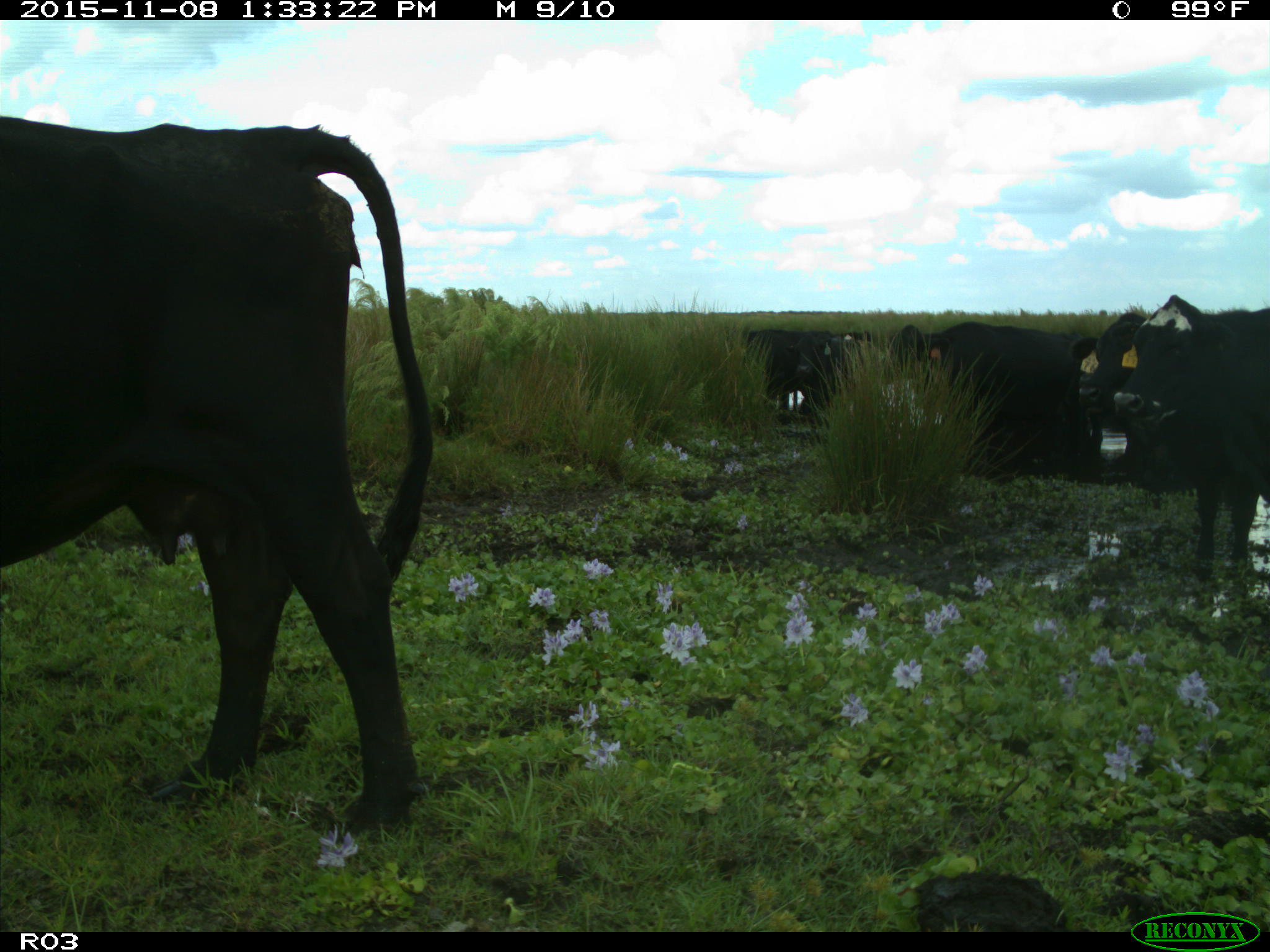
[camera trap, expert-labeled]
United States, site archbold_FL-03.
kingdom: Animalia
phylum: Chordata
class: Mammalia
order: Artiodactyla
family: Bovidae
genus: Bos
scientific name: Bos taurus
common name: domestic cow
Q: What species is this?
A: Bos taurus (domestic cow).